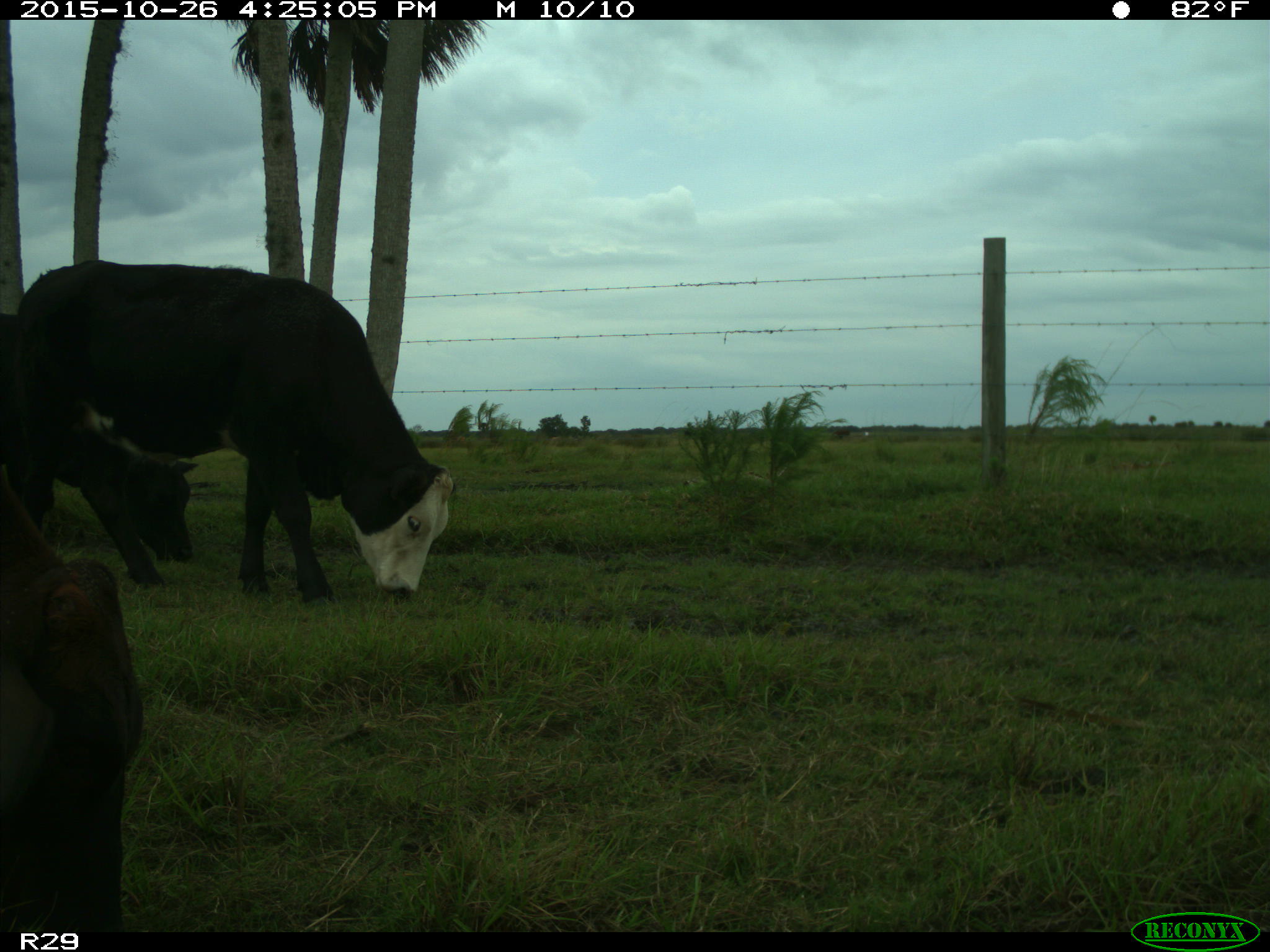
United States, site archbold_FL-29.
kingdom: Animalia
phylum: Chordata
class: Mammalia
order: Artiodactyla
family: Bovidae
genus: Bos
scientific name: Bos taurus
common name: domestic cow